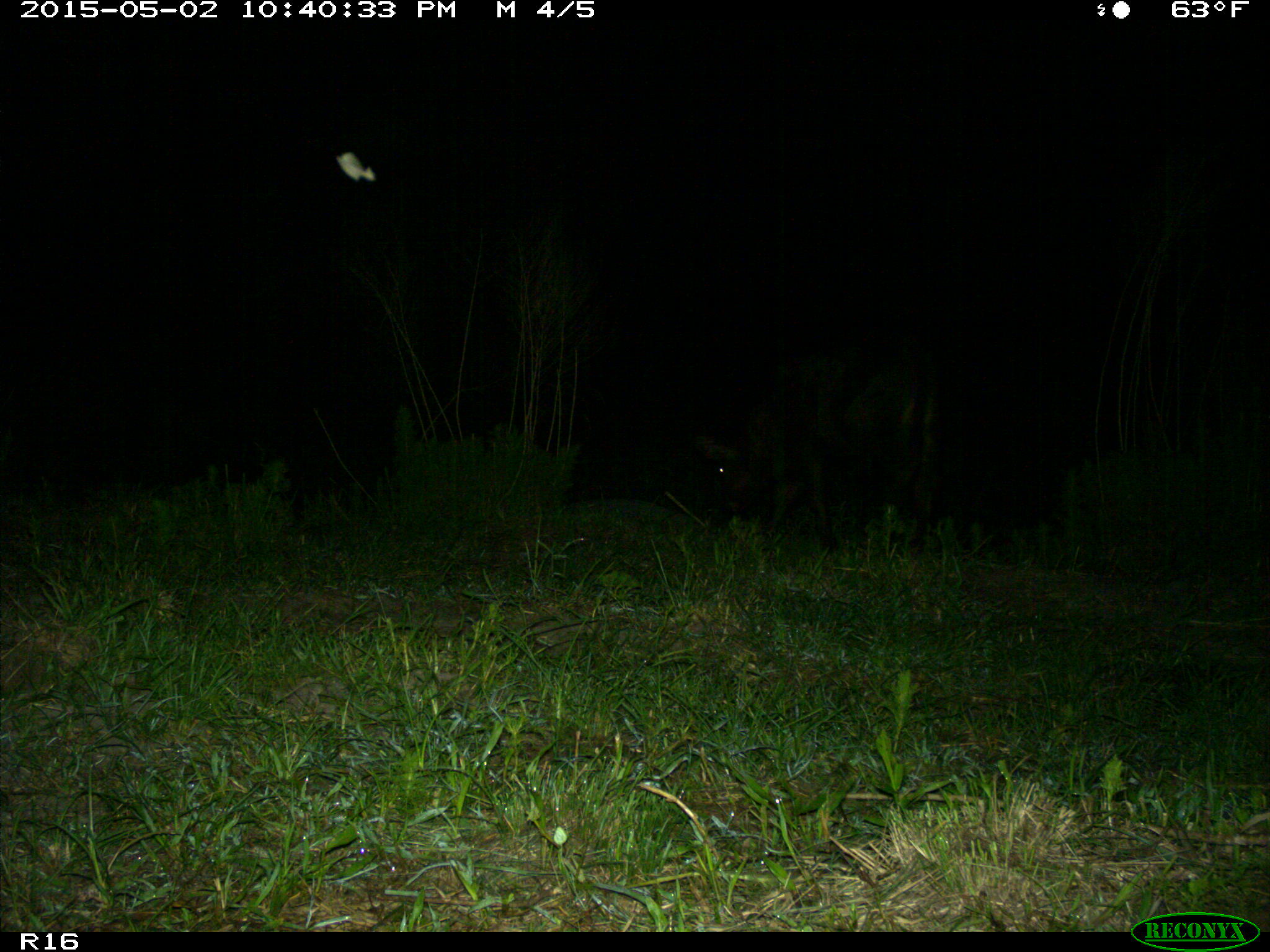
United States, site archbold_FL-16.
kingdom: Animalia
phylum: Chordata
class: Mammalia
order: Artiodactyla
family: Bovidae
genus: Bos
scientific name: Bos taurus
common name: domestic cow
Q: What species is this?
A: Bos taurus (domestic cow).